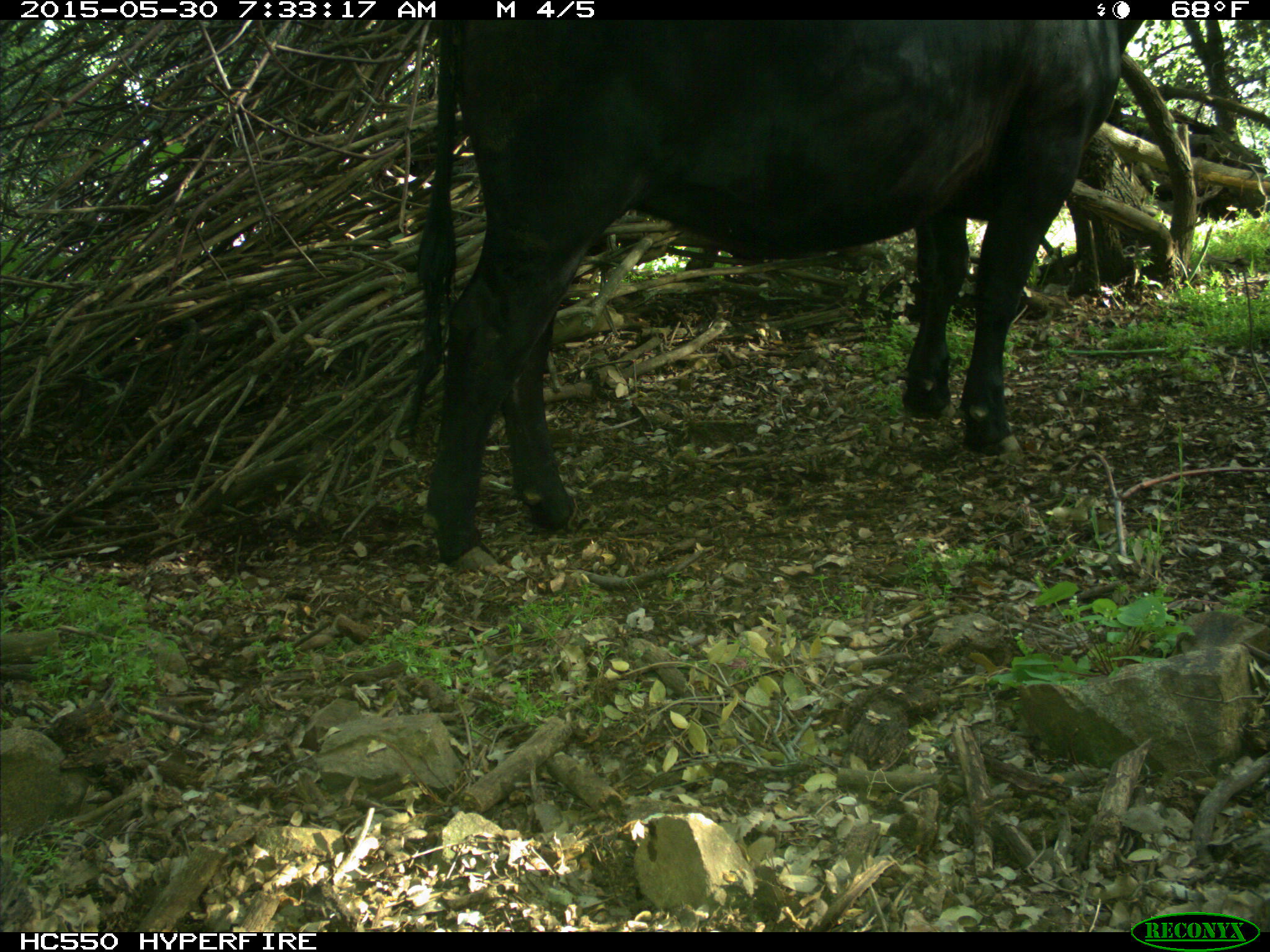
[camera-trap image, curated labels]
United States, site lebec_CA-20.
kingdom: Animalia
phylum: Chordata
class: Mammalia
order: Artiodactyla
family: Bovidae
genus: Bos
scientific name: Bos taurus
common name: domestic cow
Bos taurus (domestic cow).